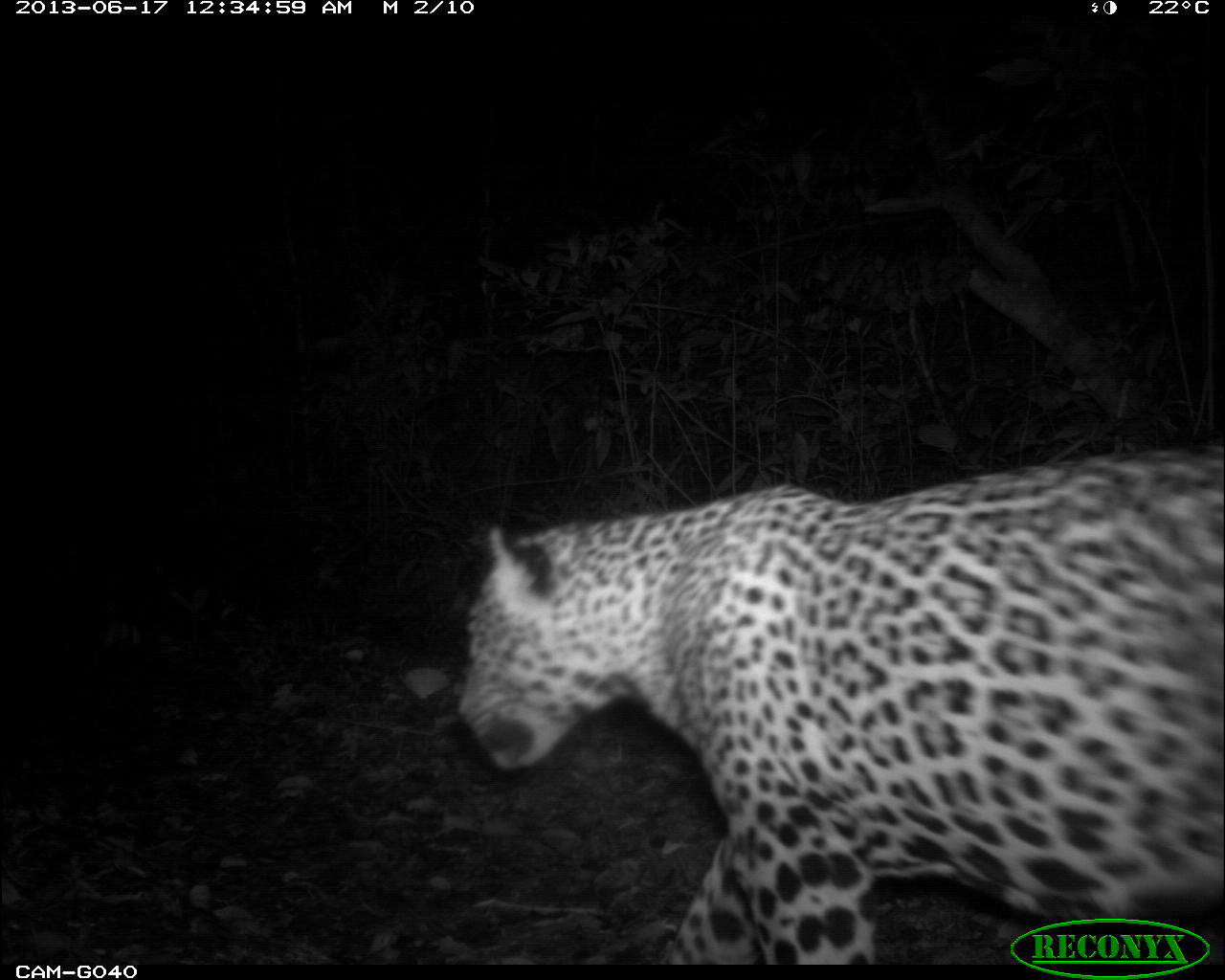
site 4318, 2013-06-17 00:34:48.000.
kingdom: Animalia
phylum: Chordata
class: Mammalia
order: Carnivora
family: Felidae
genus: Panthera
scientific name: Panthera onca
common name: jaguar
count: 1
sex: male